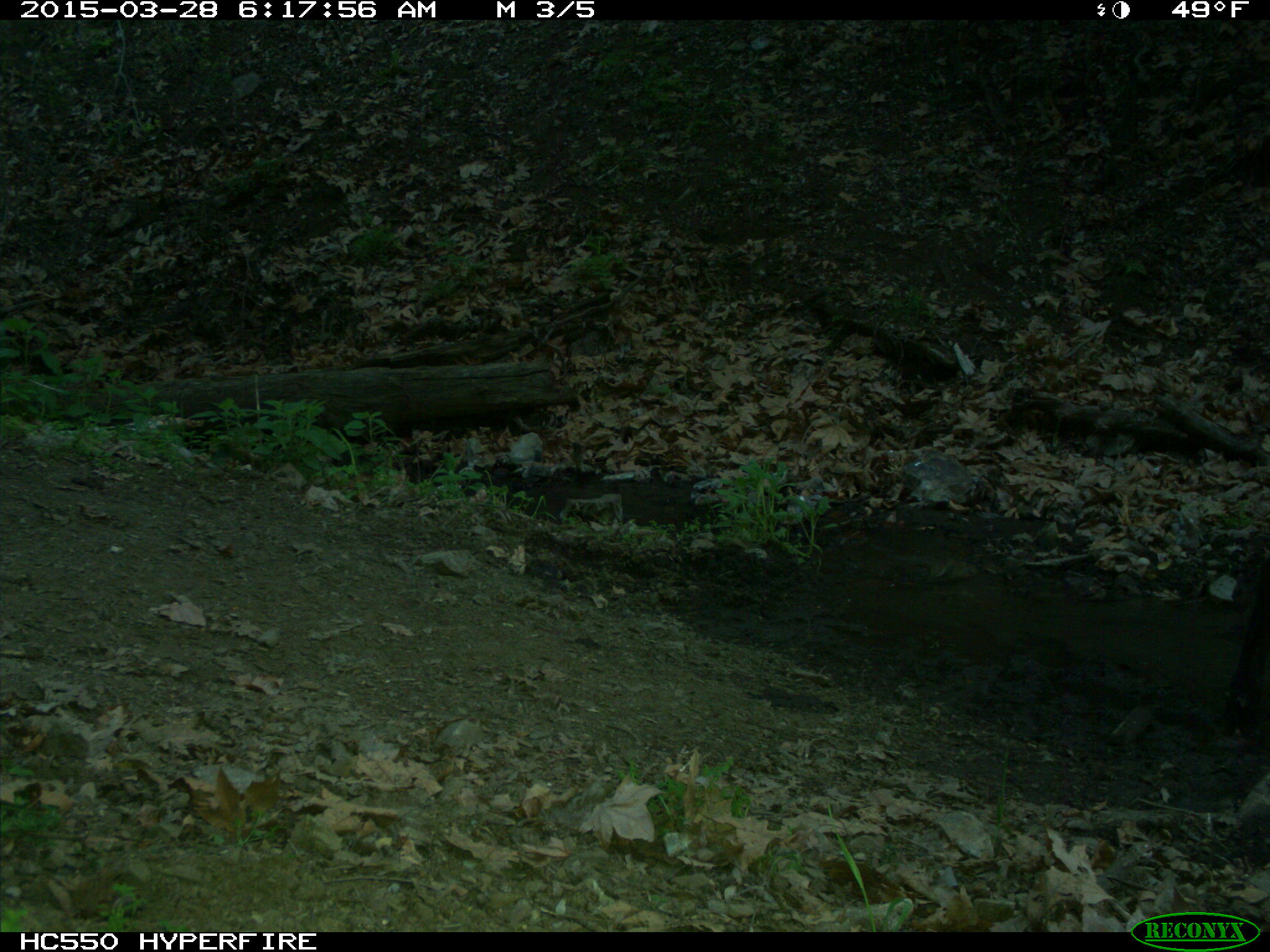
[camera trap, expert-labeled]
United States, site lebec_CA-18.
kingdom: Animalia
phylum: Chordata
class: Mammalia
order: Artiodactyla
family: Bovidae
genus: Bos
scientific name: Bos taurus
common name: domestic cow